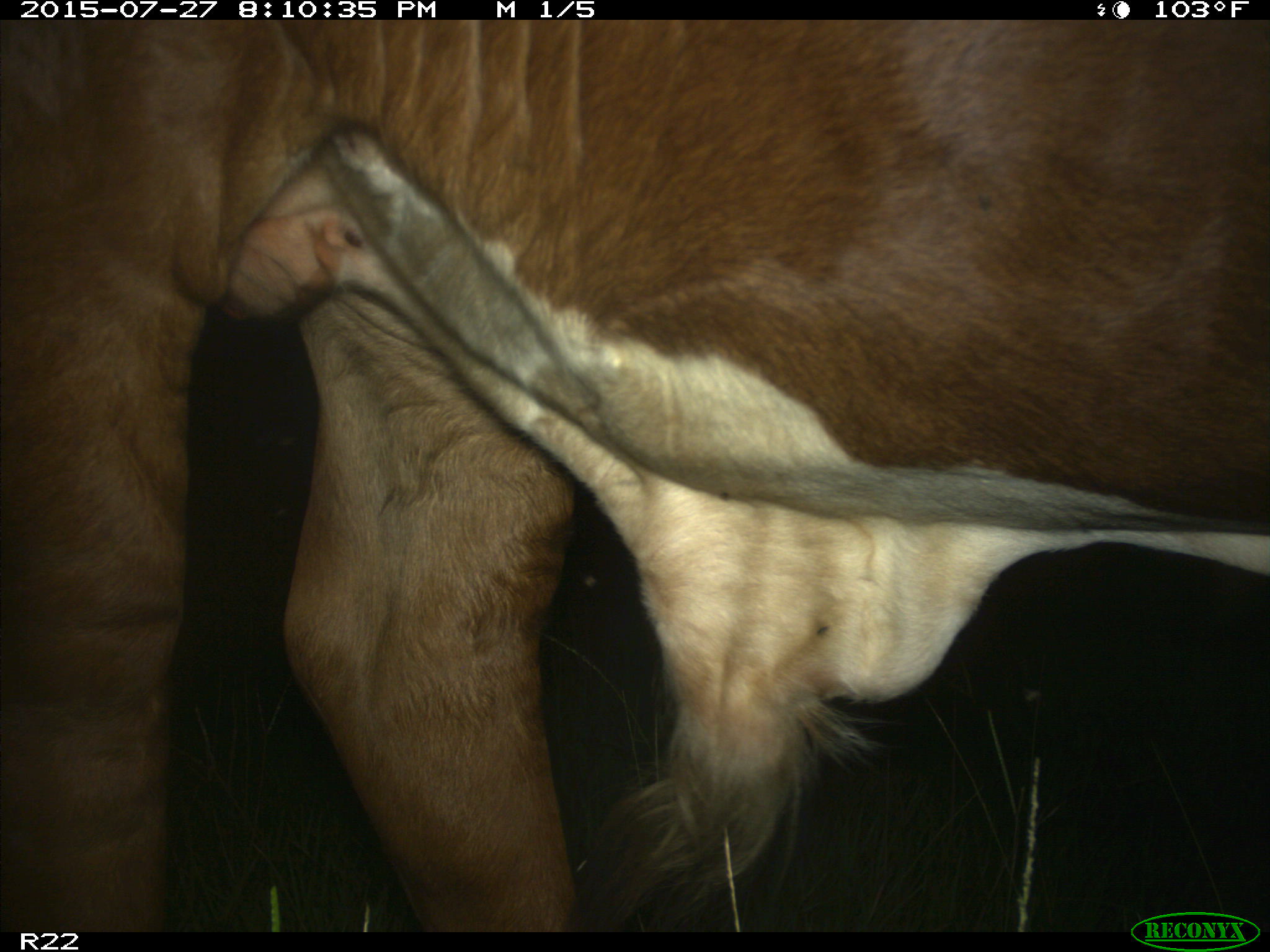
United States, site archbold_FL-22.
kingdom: Animalia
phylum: Chordata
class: Mammalia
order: Artiodactyla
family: Suidae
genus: Sus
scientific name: Sus scrofa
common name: wild boar